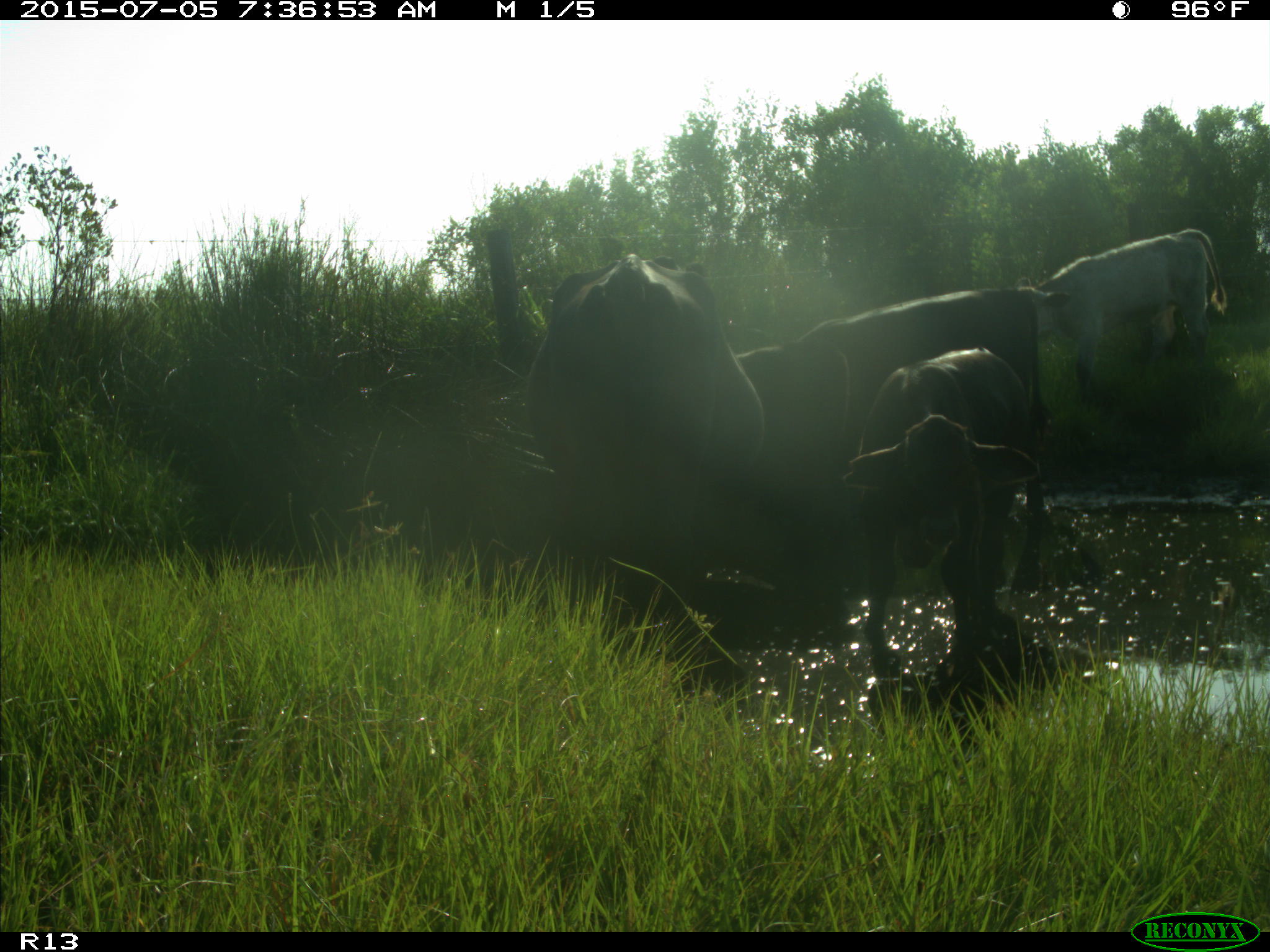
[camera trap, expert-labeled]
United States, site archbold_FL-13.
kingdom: Animalia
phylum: Chordata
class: Mammalia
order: Artiodactyla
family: Bovidae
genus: Bos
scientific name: Bos taurus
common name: domestic cow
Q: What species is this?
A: Bos taurus (domestic cow).